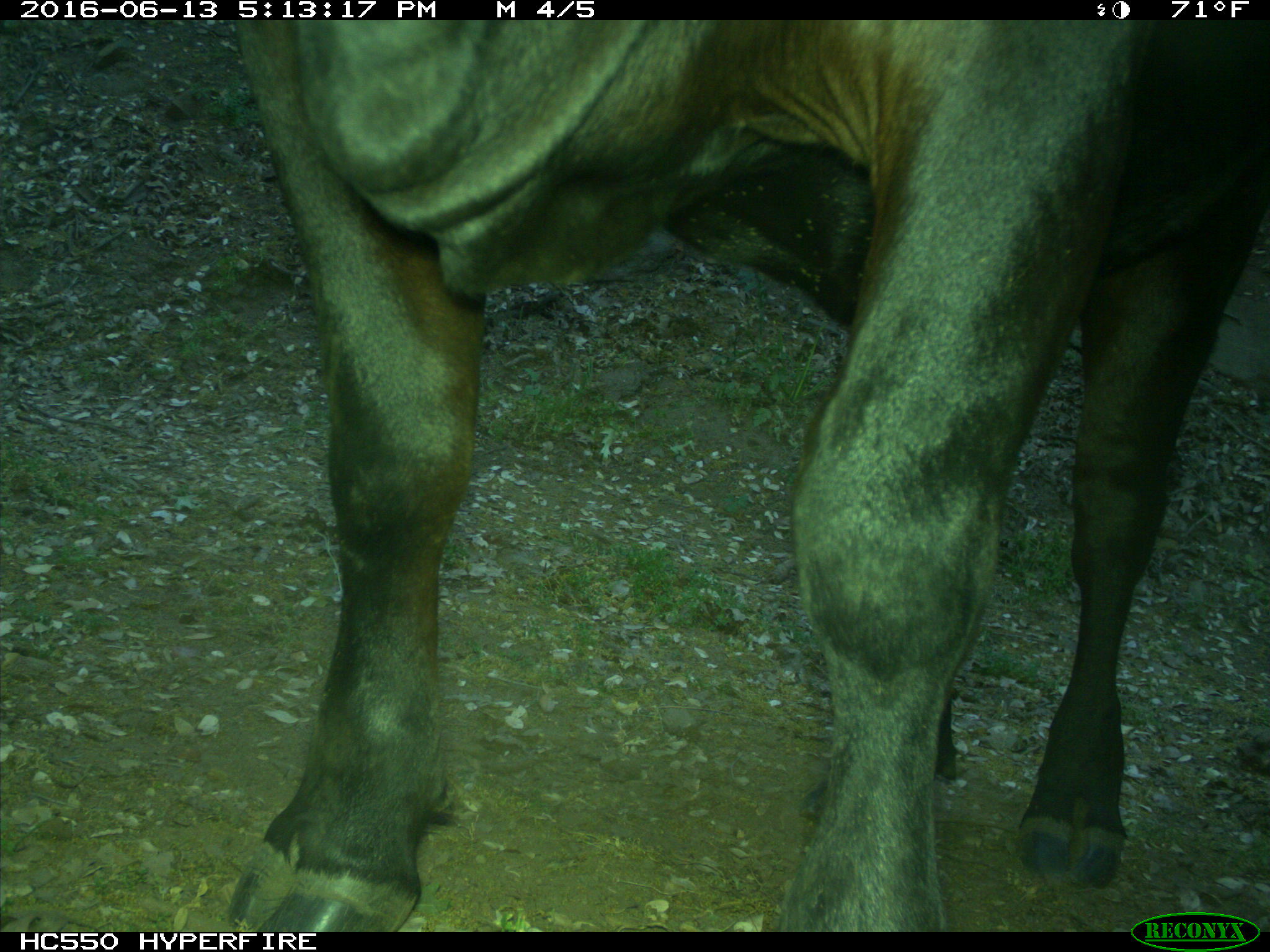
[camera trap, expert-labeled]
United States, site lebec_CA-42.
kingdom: Animalia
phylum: Chordata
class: Mammalia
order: Artiodactyla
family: Bovidae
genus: Bos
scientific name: Bos taurus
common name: domestic cow